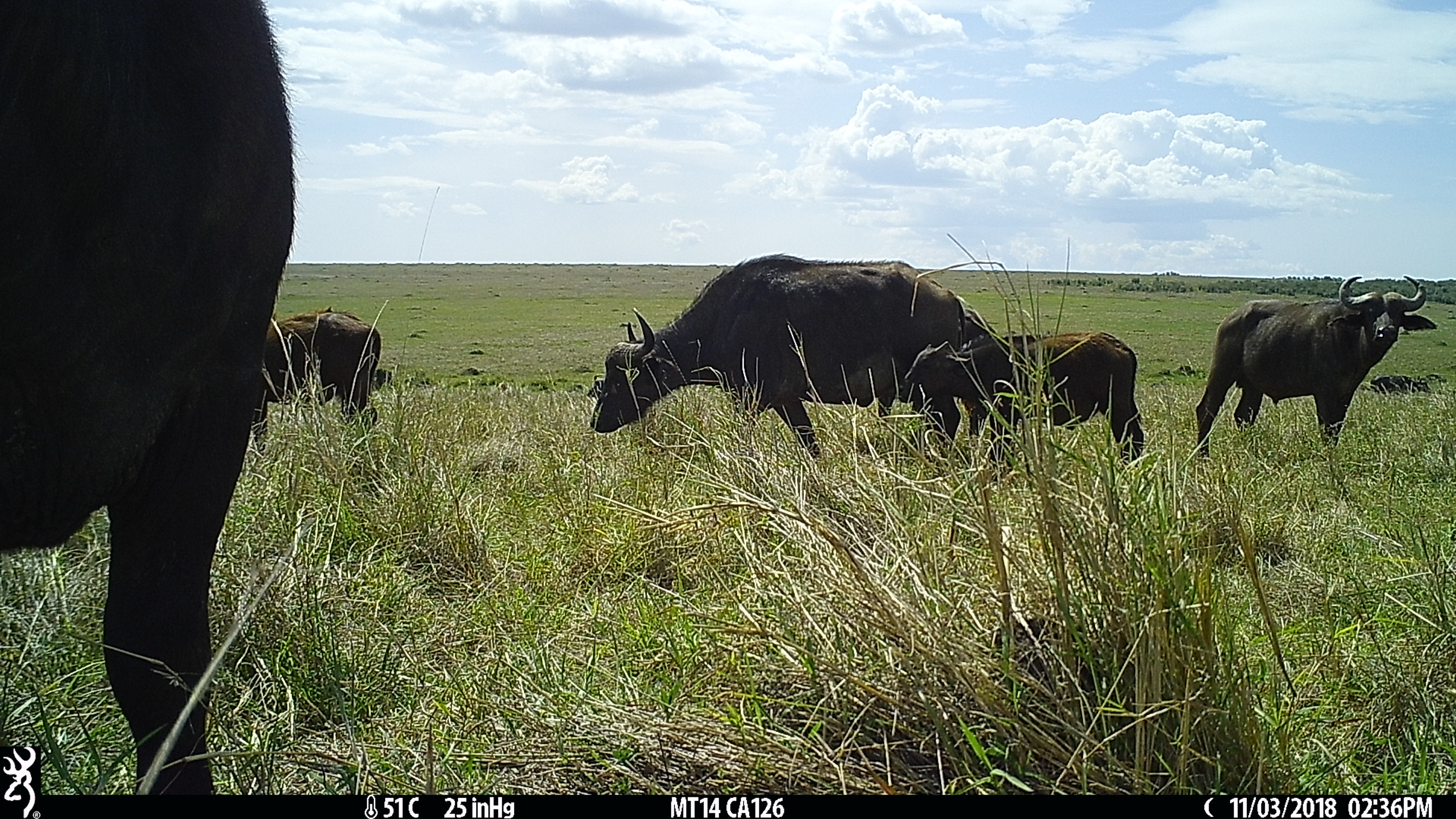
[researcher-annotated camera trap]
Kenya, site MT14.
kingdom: Animalia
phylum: Chordata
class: Mammalia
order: Artiodactyla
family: Bovidae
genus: Syncerus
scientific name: Syncerus caffer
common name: buffalo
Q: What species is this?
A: Buffalo (Syncerus caffer).